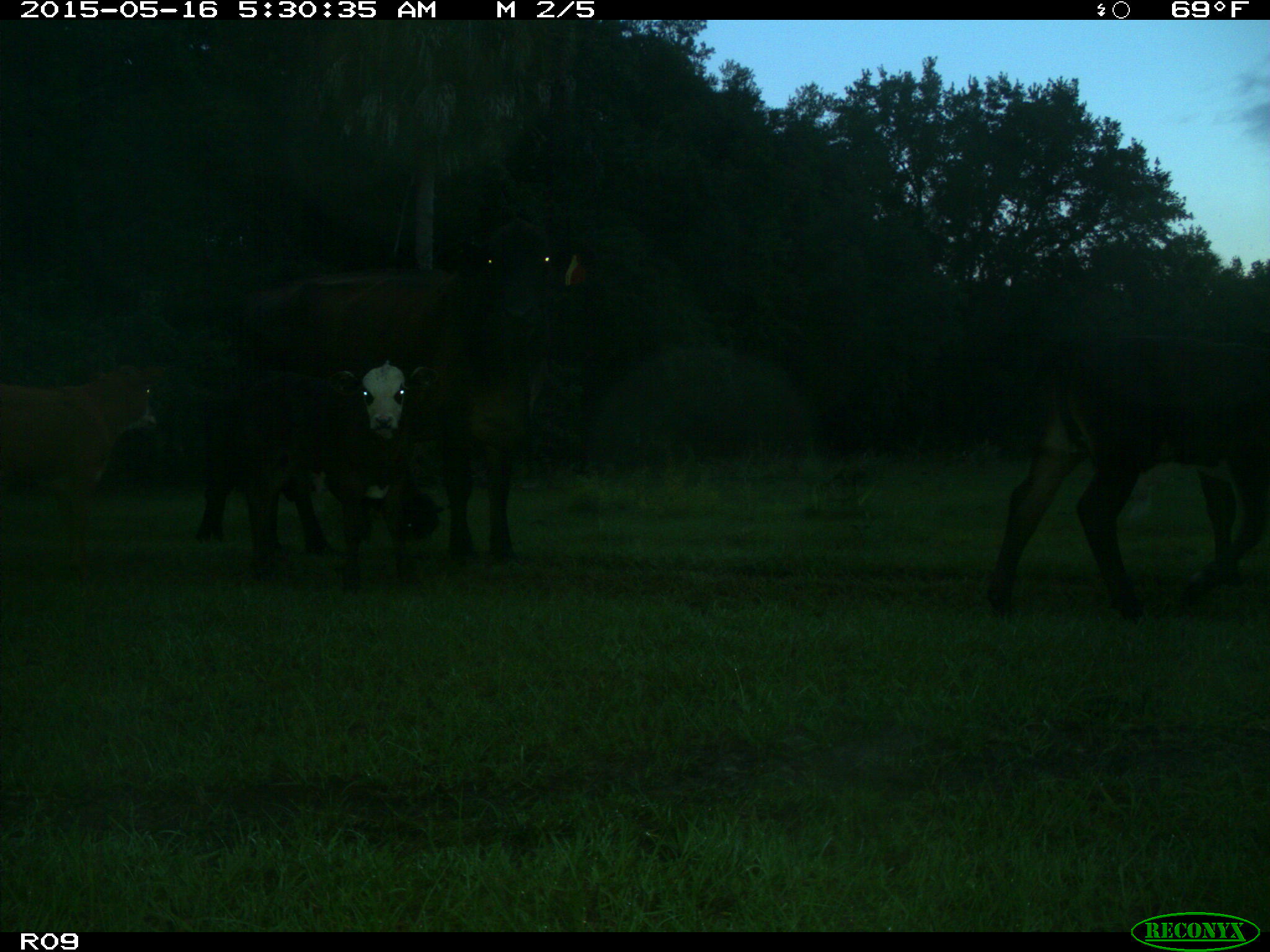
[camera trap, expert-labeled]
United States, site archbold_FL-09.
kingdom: Animalia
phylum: Chordata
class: Mammalia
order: Artiodactyla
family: Bovidae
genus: Bos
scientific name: Bos taurus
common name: domestic cow